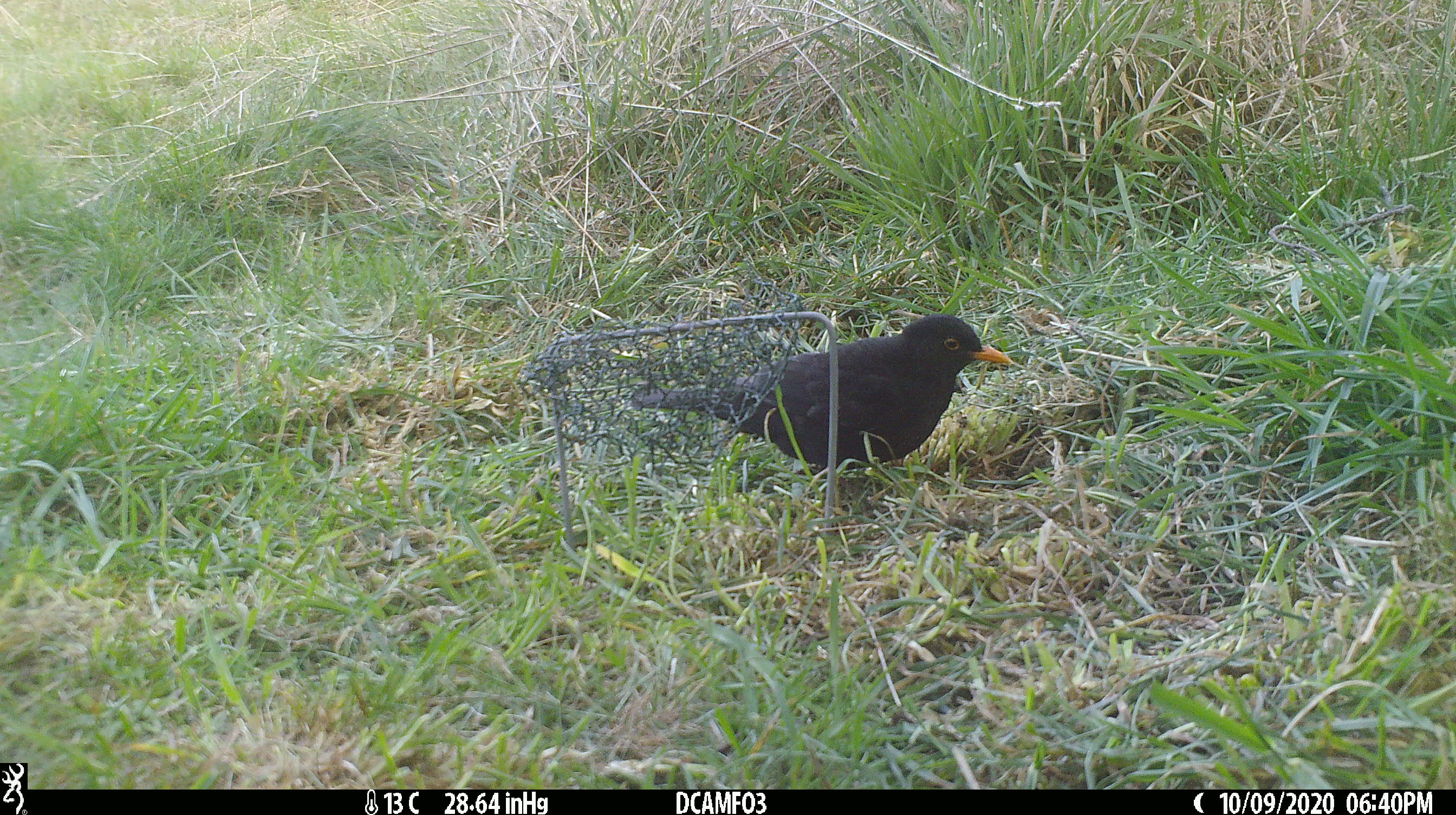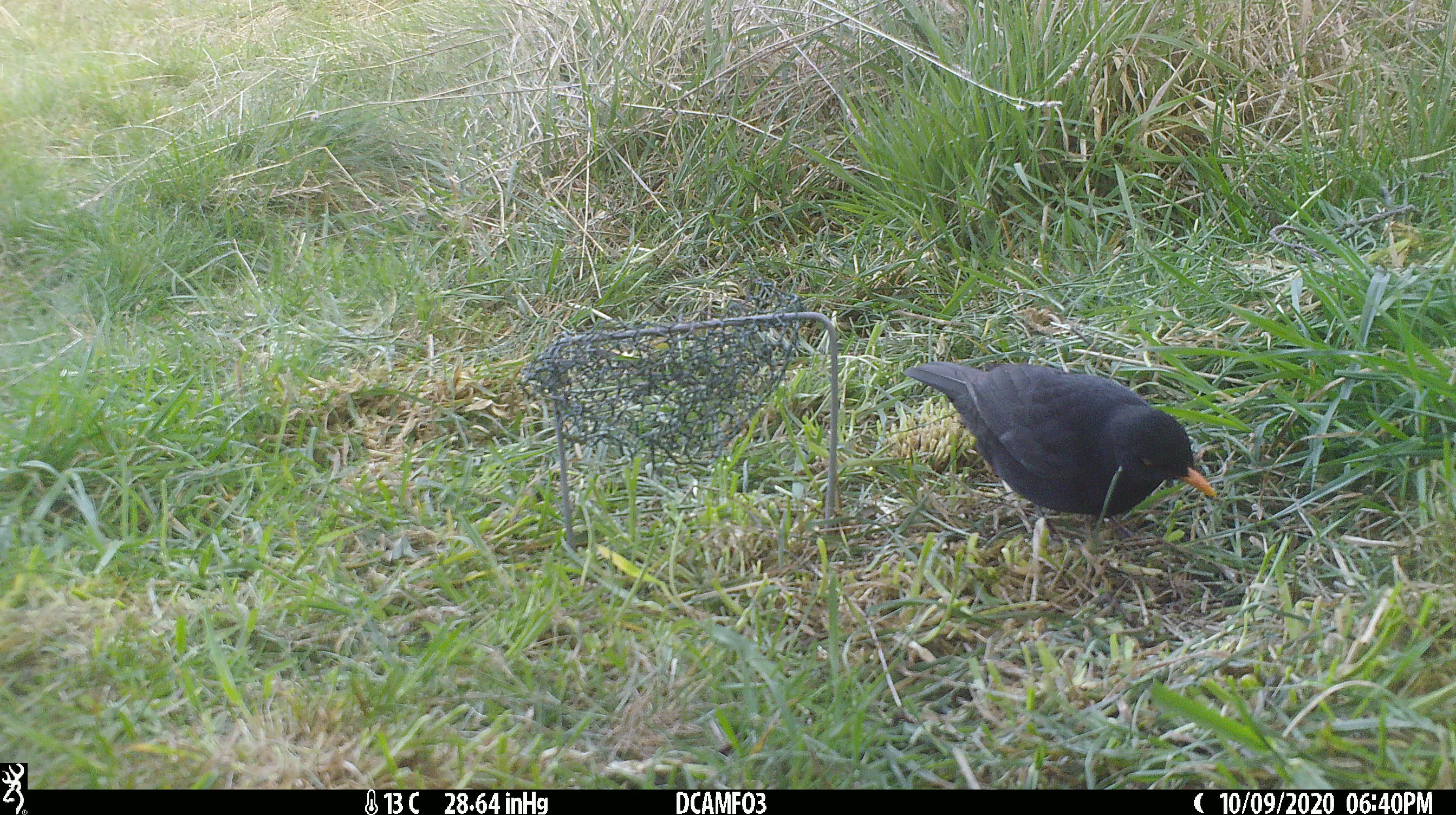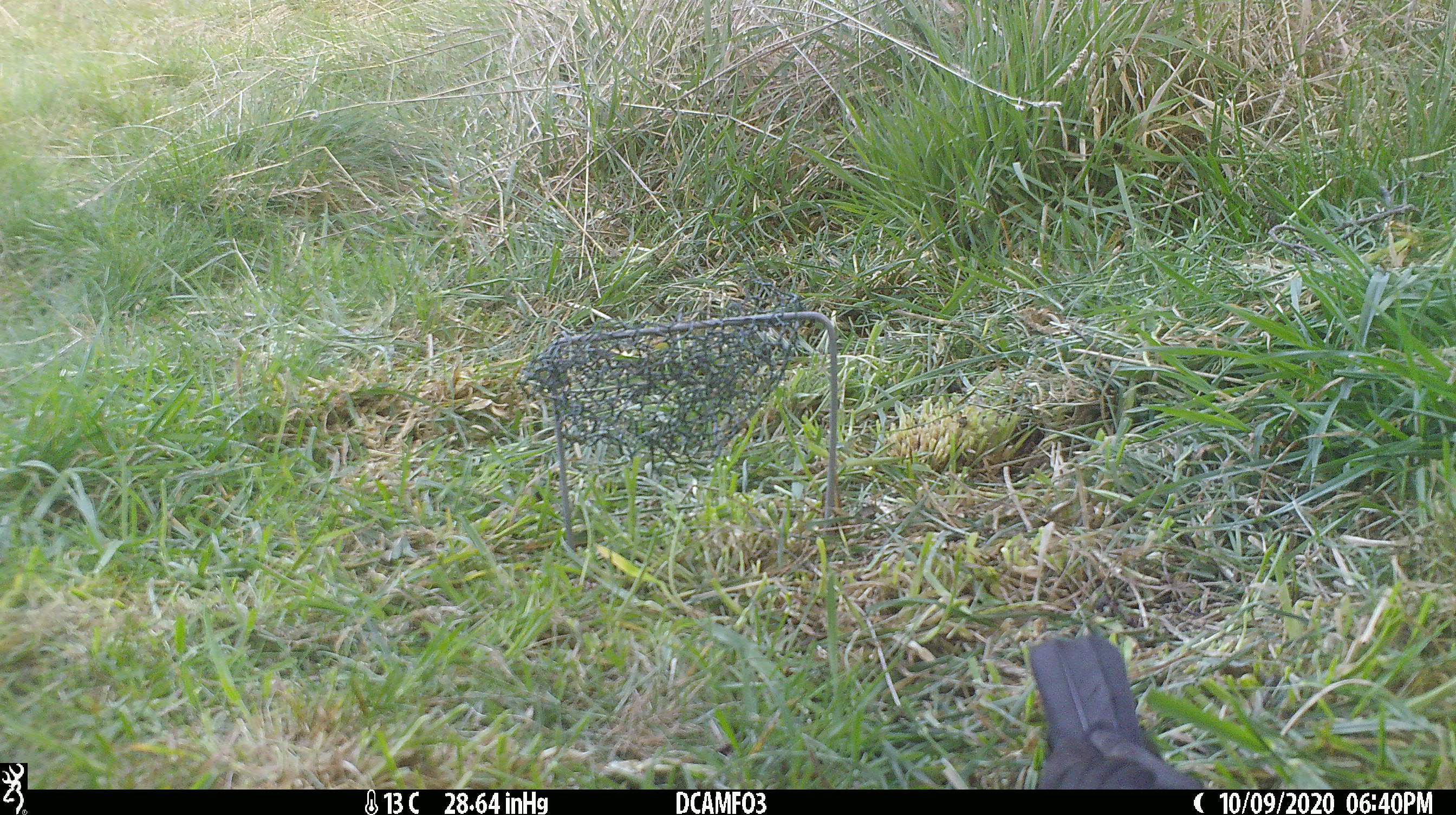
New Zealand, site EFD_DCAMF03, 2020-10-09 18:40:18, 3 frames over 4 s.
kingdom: Animalia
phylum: Chordata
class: Aves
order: Passeriformes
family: Turdidae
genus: Turdus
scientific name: Turdus merula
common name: eurasian blackbird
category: blackbird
Blackbird (eurasian blackbird) (Turdus merula).